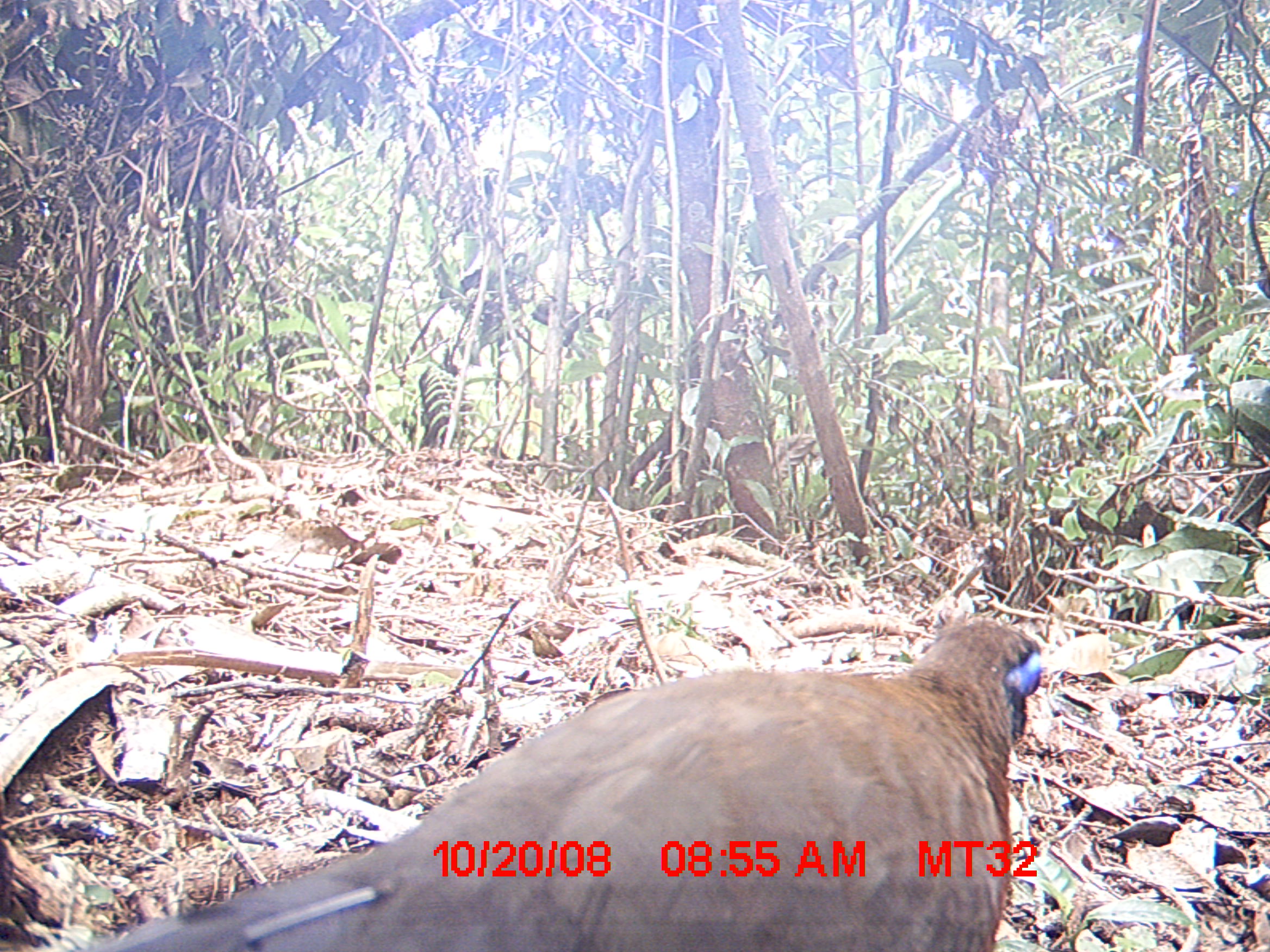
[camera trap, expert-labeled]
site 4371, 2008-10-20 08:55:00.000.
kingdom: Animalia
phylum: Chordata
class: Aves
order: Cuculiformes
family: Cuculidae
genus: Coua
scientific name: Coua serriana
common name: red-breasted coua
Coua serriana (red-breasted coua), count 1.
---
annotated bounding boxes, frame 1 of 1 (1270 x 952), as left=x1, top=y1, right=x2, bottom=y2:
coua serriana: left=52, top=610, right=1053, bottom=952